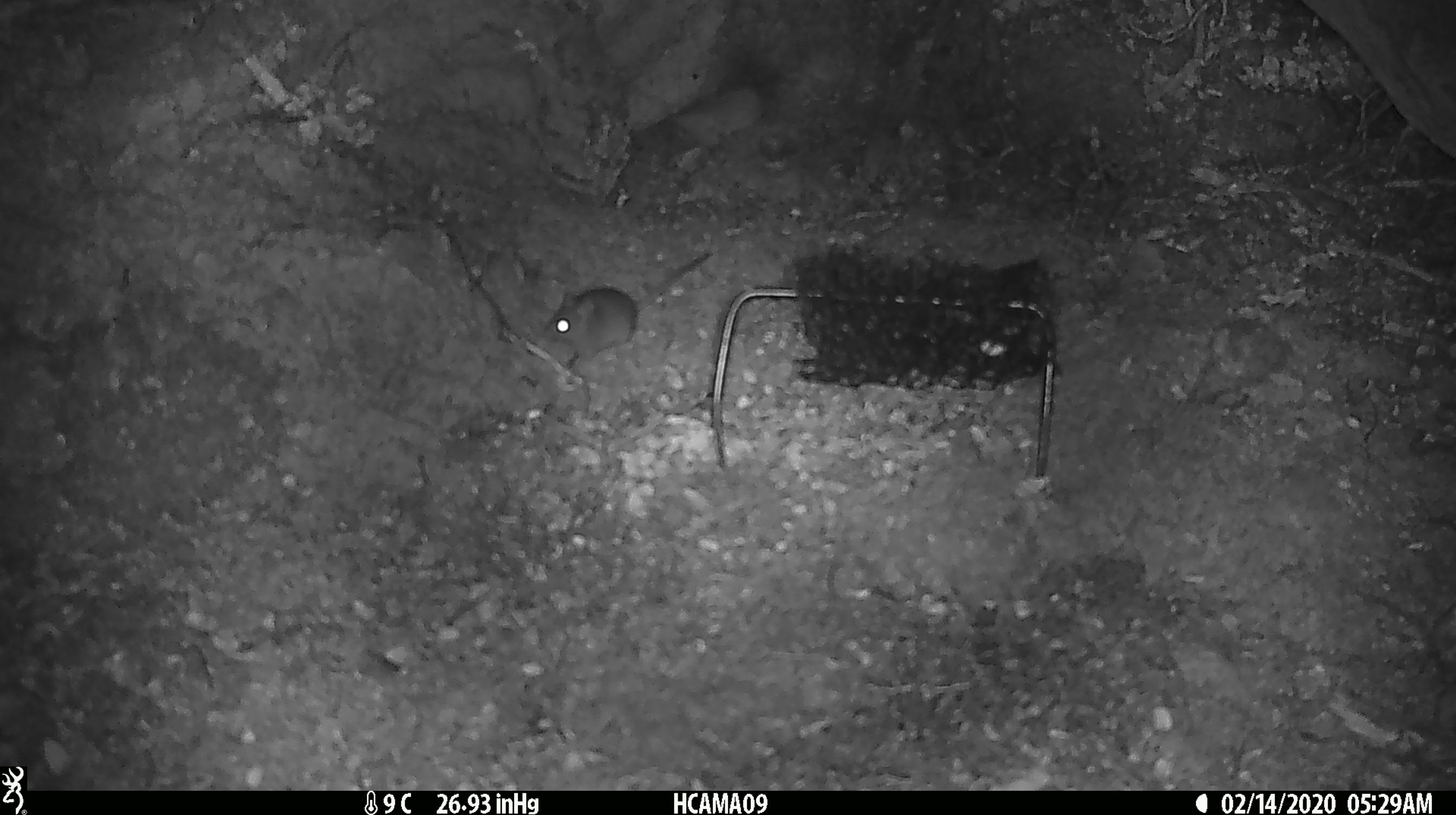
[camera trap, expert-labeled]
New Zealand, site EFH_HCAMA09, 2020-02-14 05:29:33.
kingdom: Animalia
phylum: Chordata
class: Mammalia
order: Rodentia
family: Muridae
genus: Mus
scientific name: Mus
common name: mouse